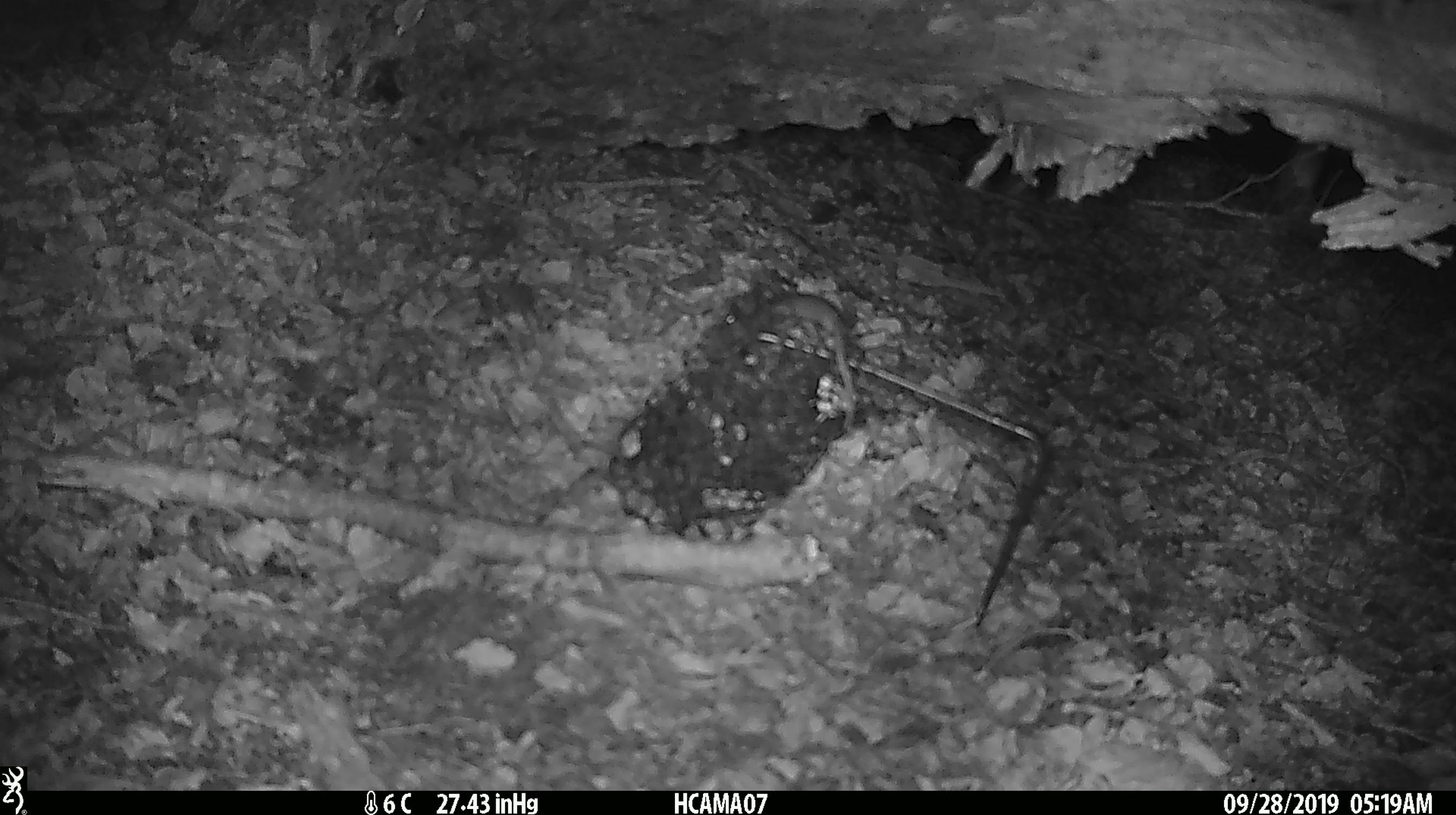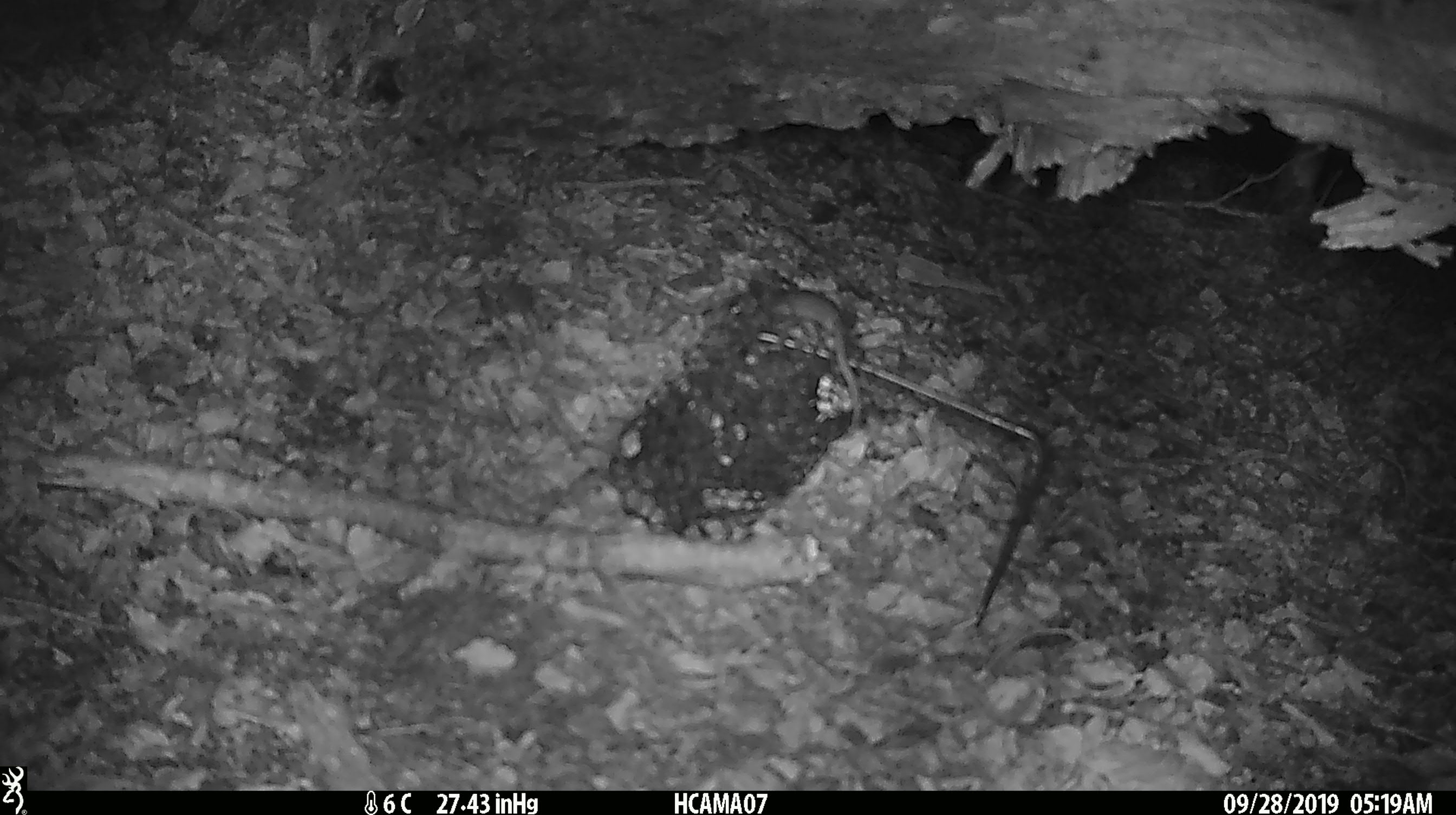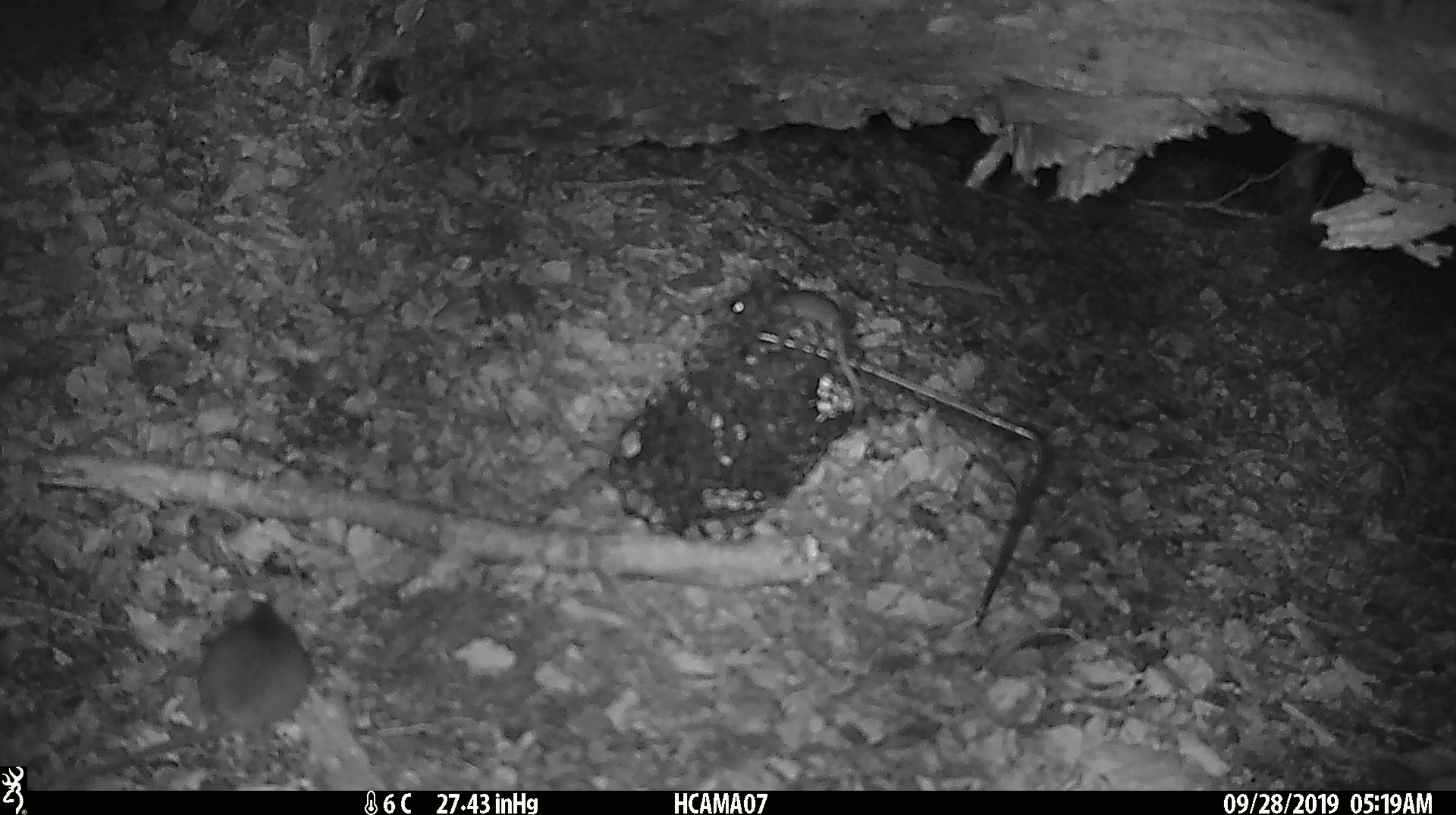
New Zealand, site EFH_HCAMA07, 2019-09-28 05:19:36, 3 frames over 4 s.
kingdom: Animalia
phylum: Chordata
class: Mammalia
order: Rodentia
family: Muridae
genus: Mus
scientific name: Mus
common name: mouse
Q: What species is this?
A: Mouse (Mus).